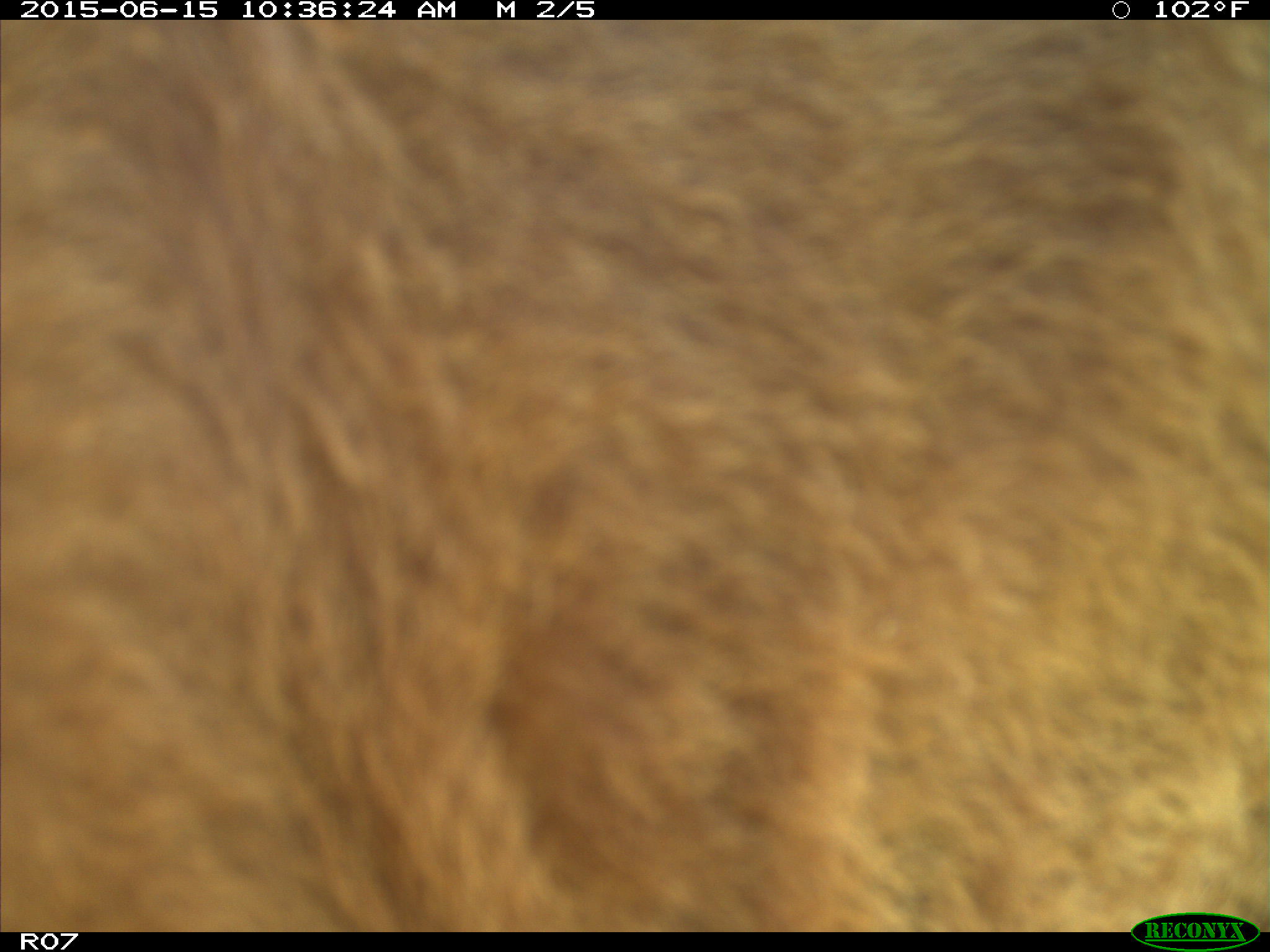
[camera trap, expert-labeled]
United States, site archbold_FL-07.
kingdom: Animalia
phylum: Chordata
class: Mammalia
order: Artiodactyla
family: Bovidae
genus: Bos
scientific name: Bos taurus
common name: domestic cow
Bos taurus (domestic cow).